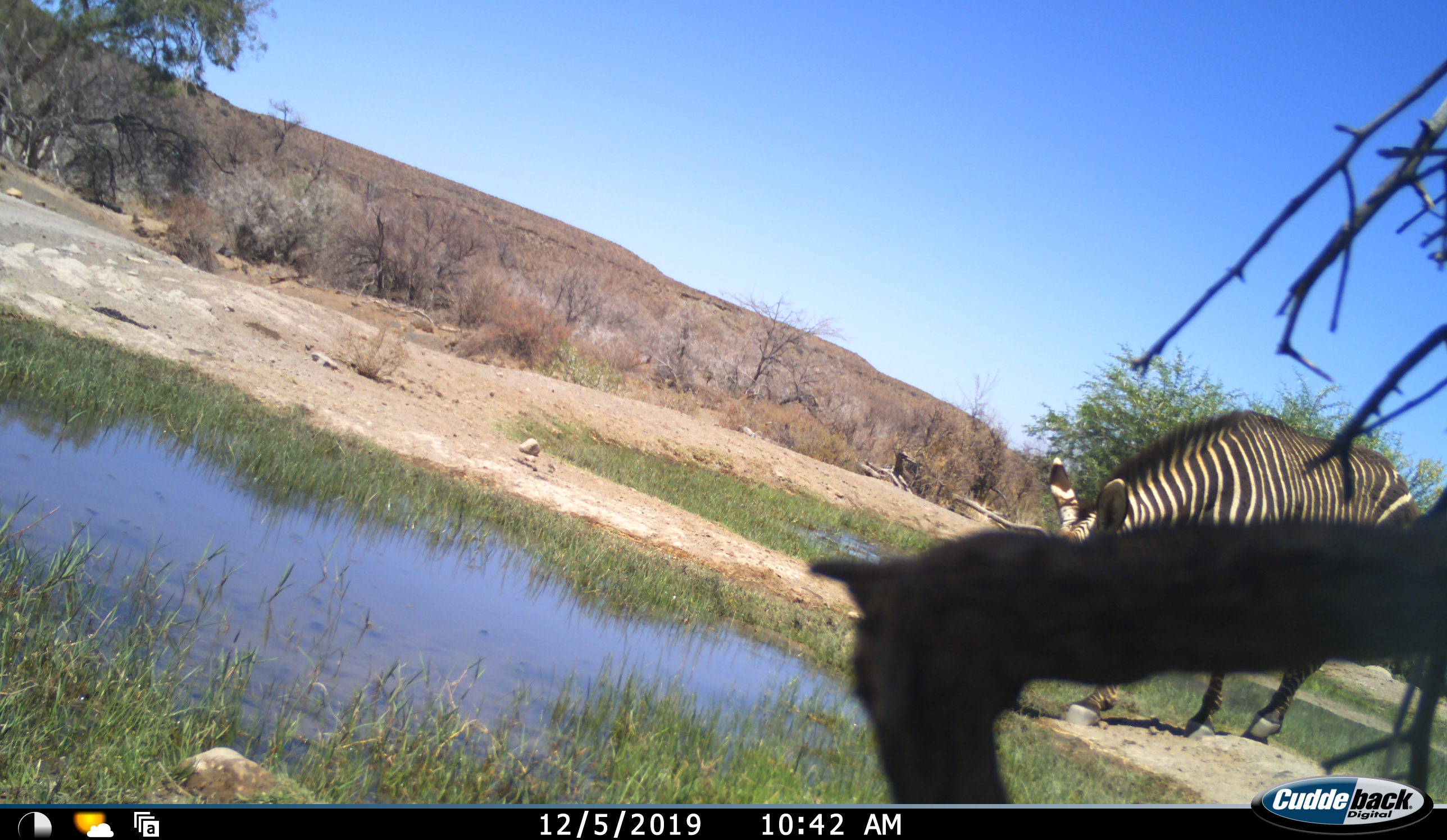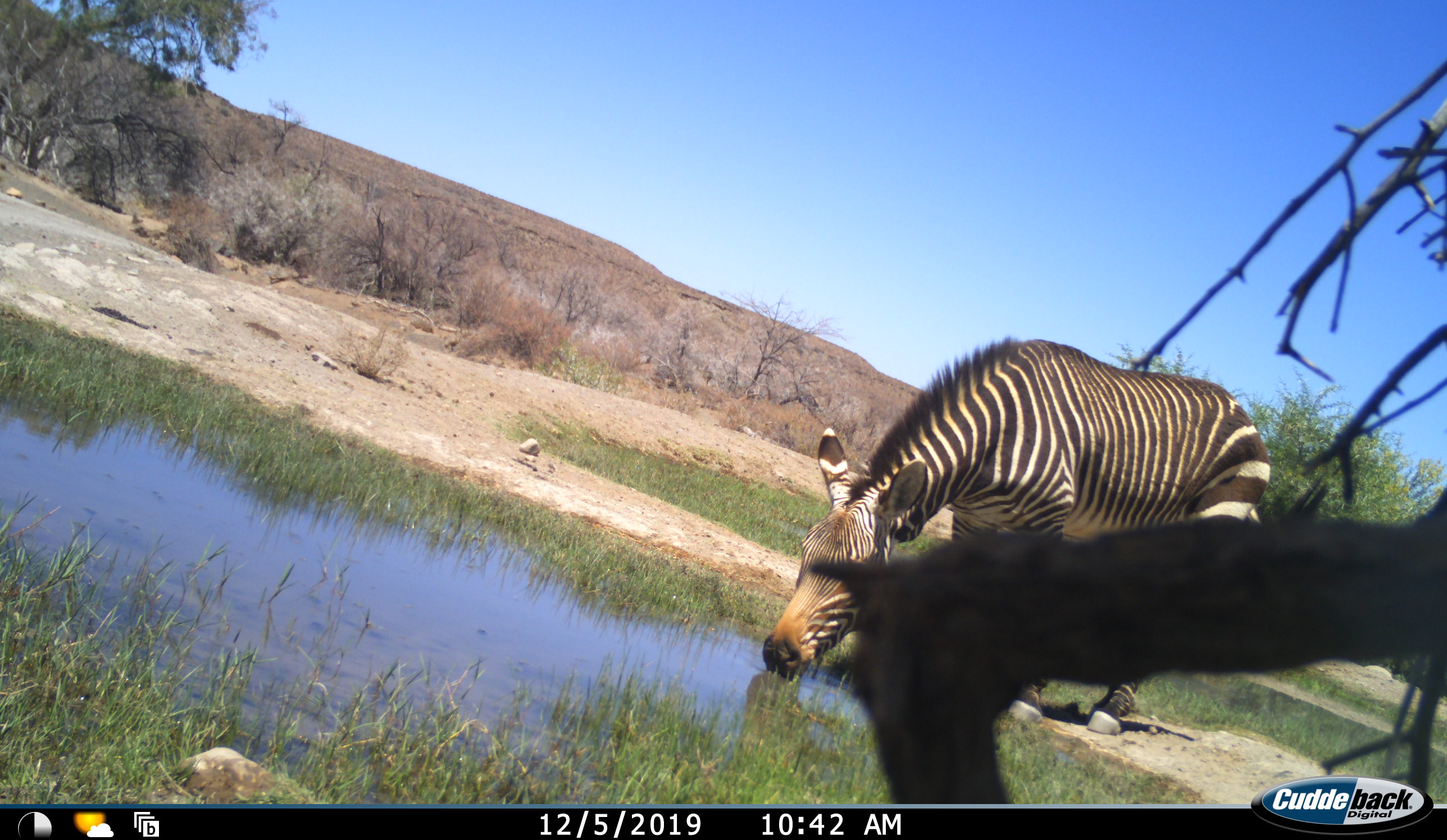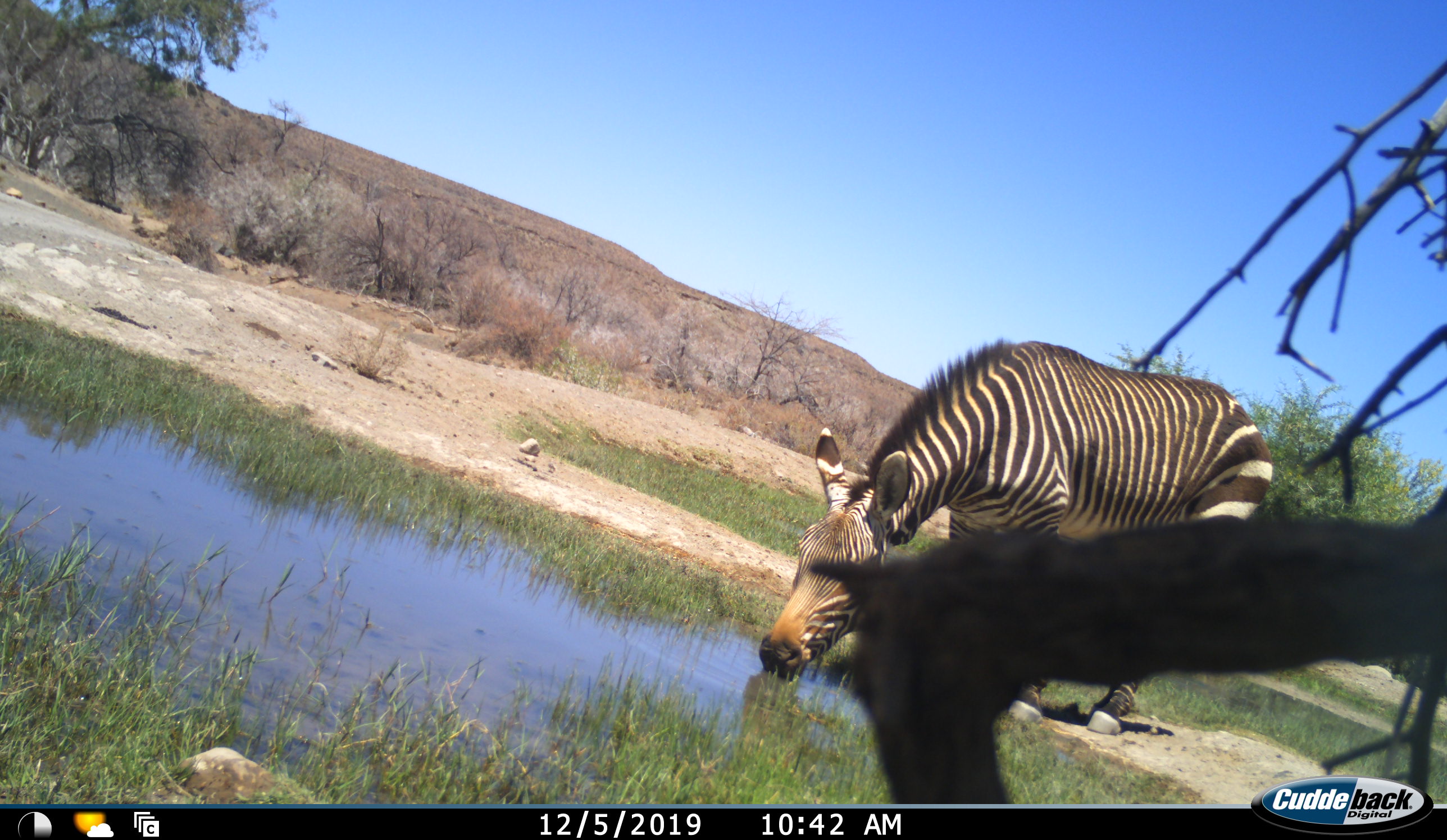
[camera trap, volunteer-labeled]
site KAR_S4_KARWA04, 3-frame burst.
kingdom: Animalia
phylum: Chordata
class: Mammalia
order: Perissodactyla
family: Equidae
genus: Equus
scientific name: Equus zebra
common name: mountain zebra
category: zebramountain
Zebramountain (mountain zebra) (Equus zebra), count 1. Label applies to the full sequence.